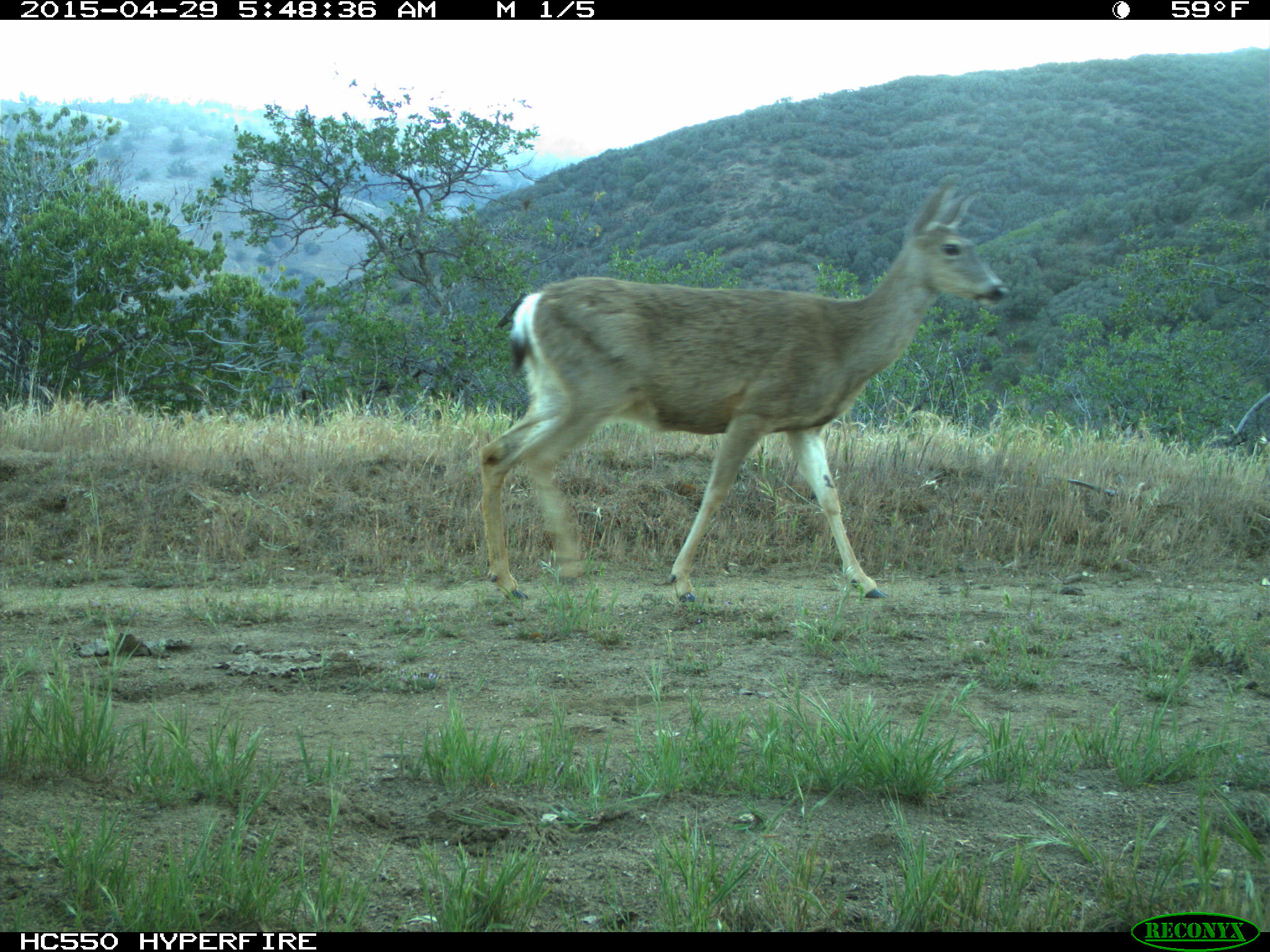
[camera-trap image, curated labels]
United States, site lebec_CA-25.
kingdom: Animalia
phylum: Chordata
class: Mammalia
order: Artiodactyla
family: Cervidae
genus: Odocoileus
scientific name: Odocoileus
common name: deer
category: unidentified deer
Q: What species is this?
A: Unidentified deer (deer) (Odocoileus).